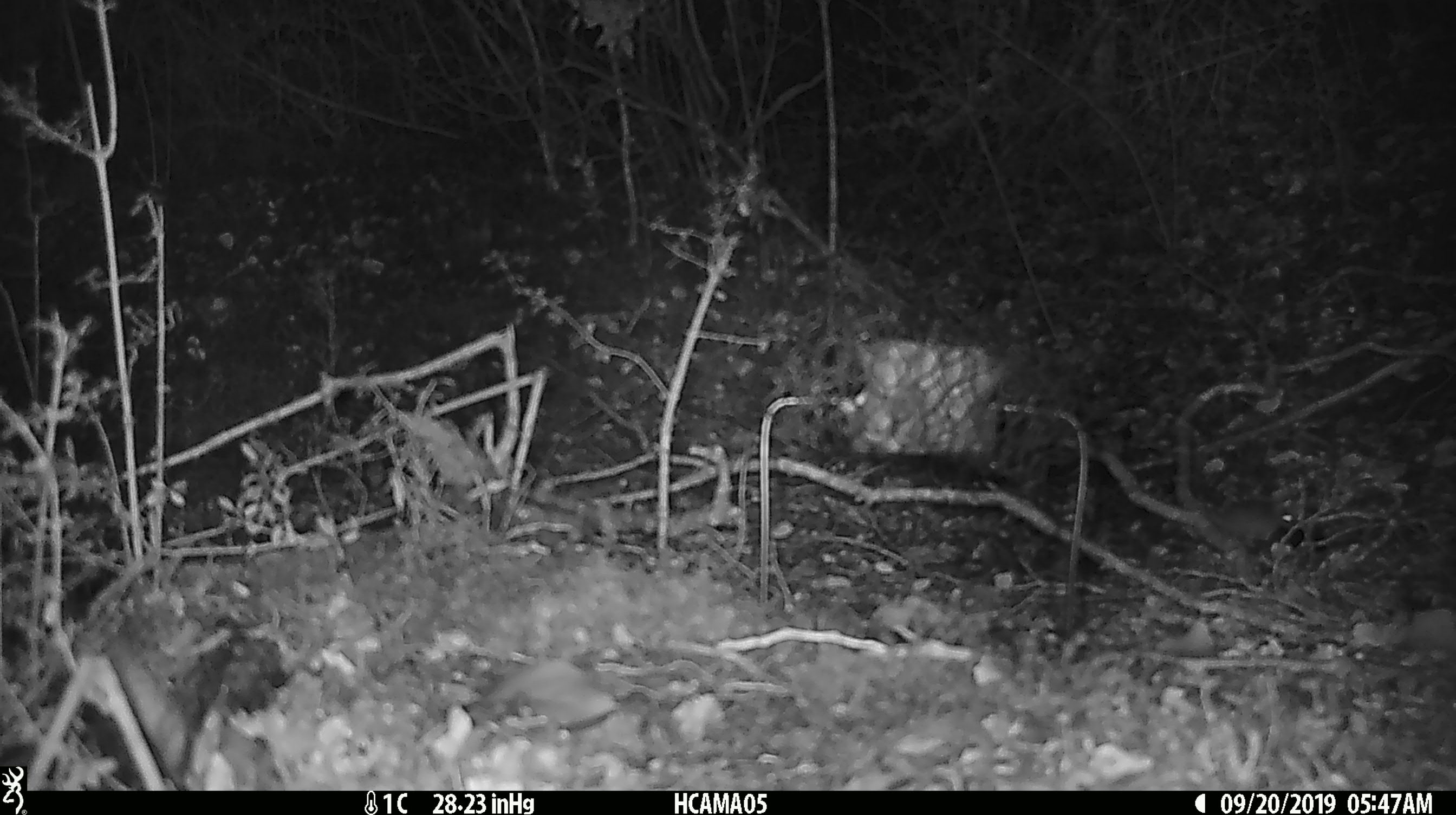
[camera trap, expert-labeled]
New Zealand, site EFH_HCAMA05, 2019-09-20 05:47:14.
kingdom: Animalia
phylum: Chordata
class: Mammalia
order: Rodentia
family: Muridae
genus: Mus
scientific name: Mus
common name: mouse